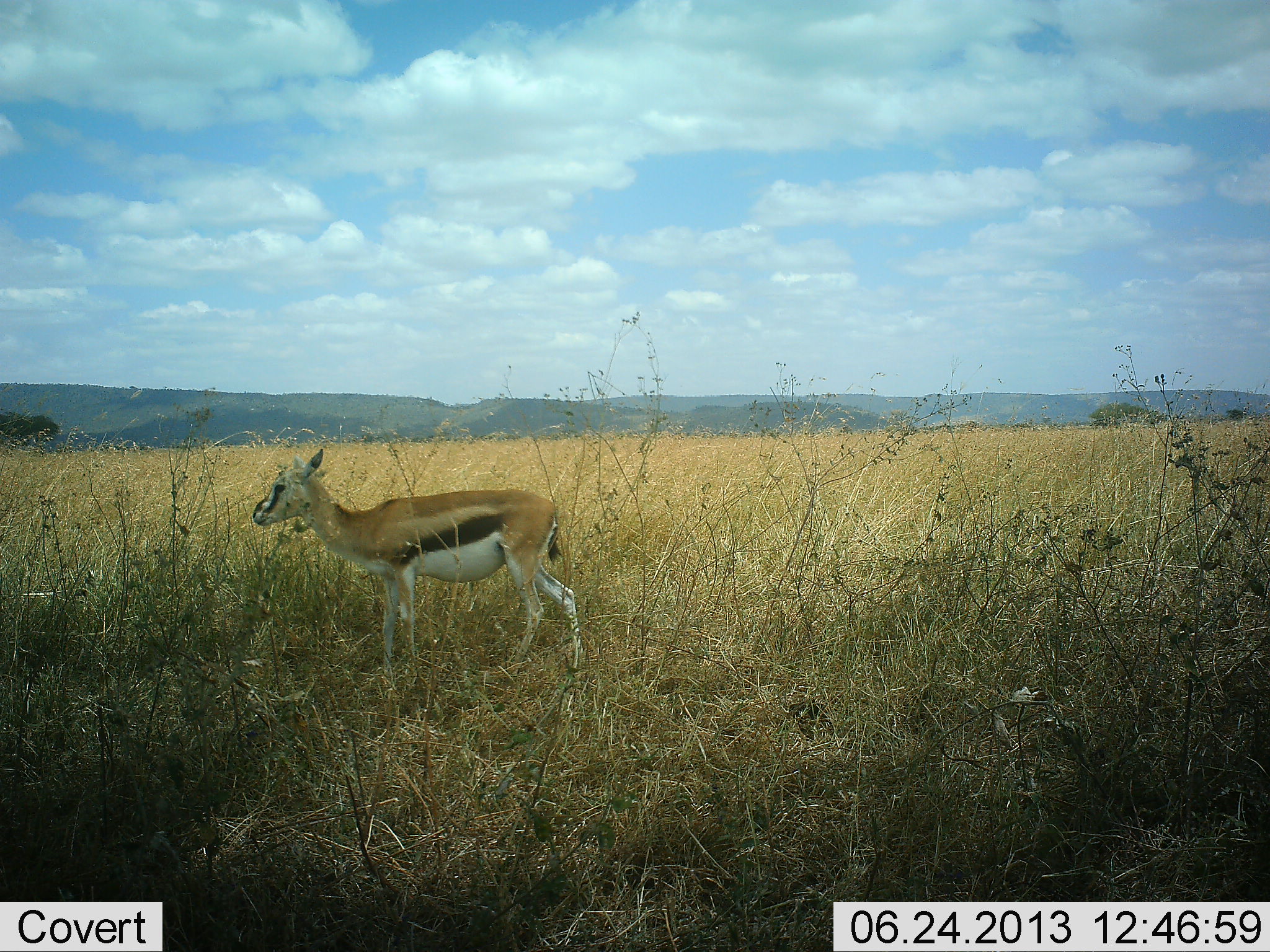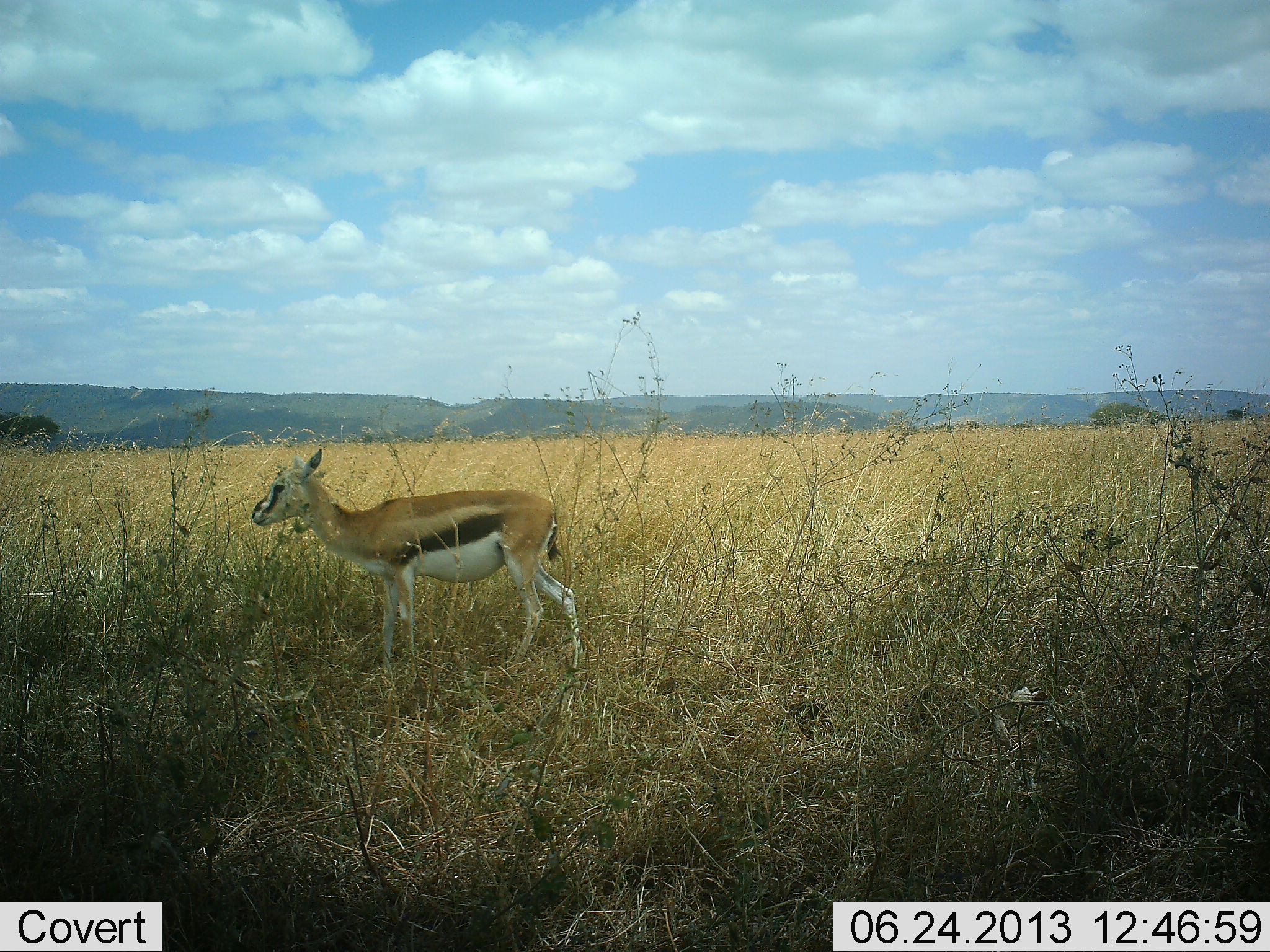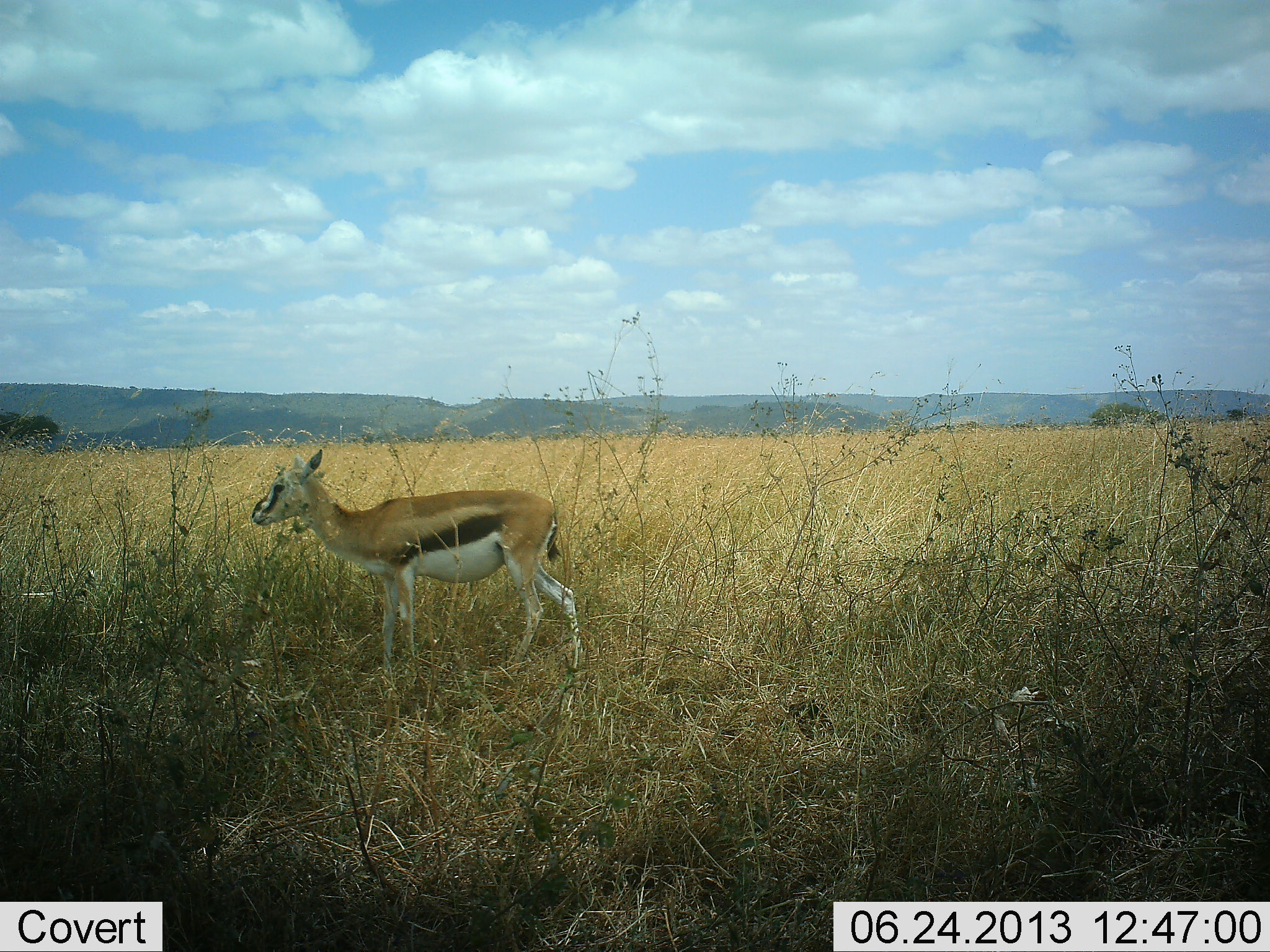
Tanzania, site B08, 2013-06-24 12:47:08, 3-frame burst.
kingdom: Animalia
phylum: Chordata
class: Mammalia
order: Artiodactyla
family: Bovidae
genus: Eudorcas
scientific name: Eudorcas thomsonii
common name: thomson's gazelle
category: gazellethomsons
Gazellethomsons (thomson's gazelle) (Eudorcas thomsonii), count 1. Behavior (volunteer vote fractions): standing 86%, resting 0%, moving 14%, interacting 0%. Young present (vote fraction): 7%. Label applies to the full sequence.